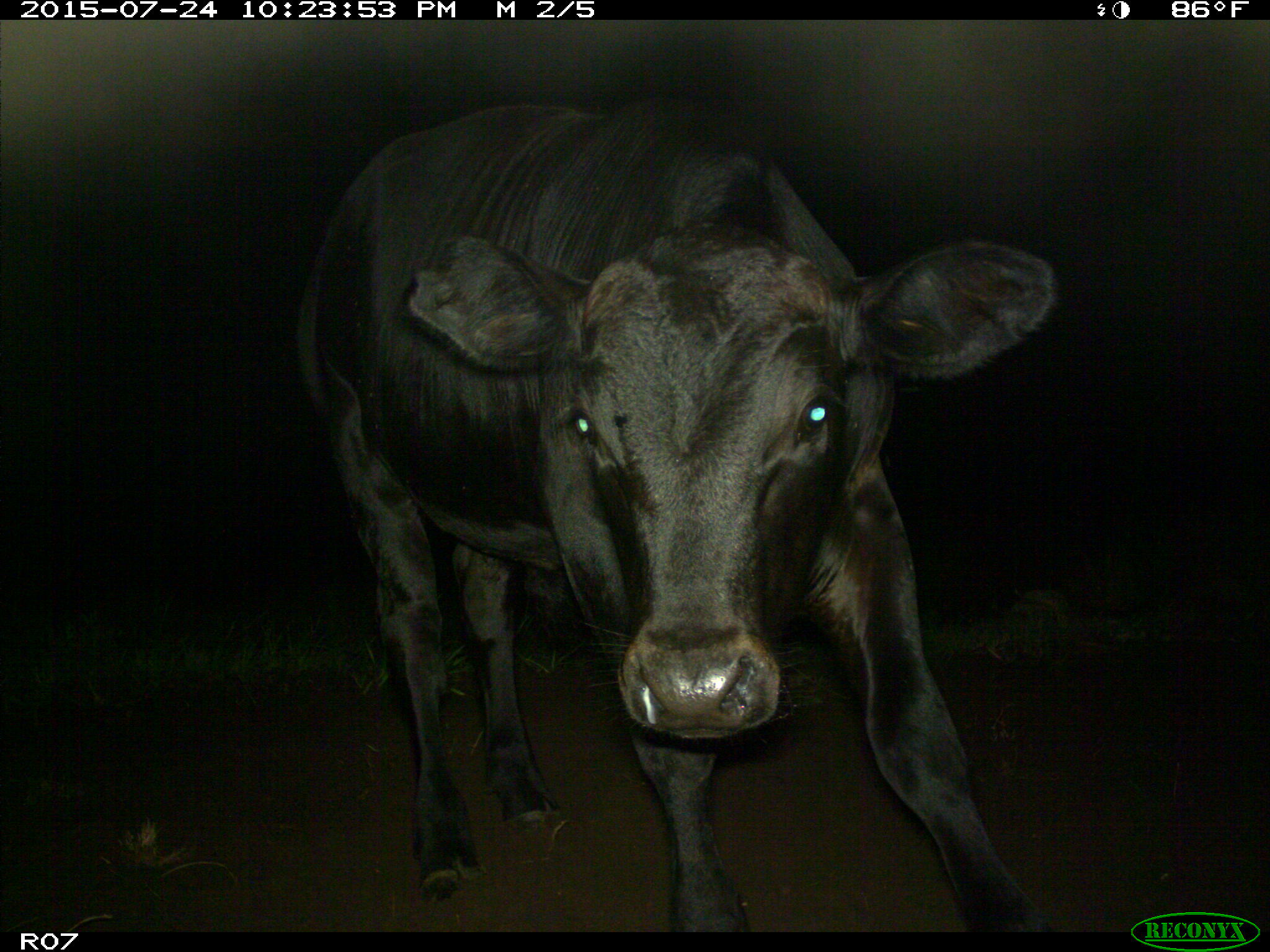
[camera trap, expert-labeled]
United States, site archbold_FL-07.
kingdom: Animalia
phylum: Chordata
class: Mammalia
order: Artiodactyla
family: Bovidae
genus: Bos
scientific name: Bos taurus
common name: domestic cow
Bos taurus (domestic cow).